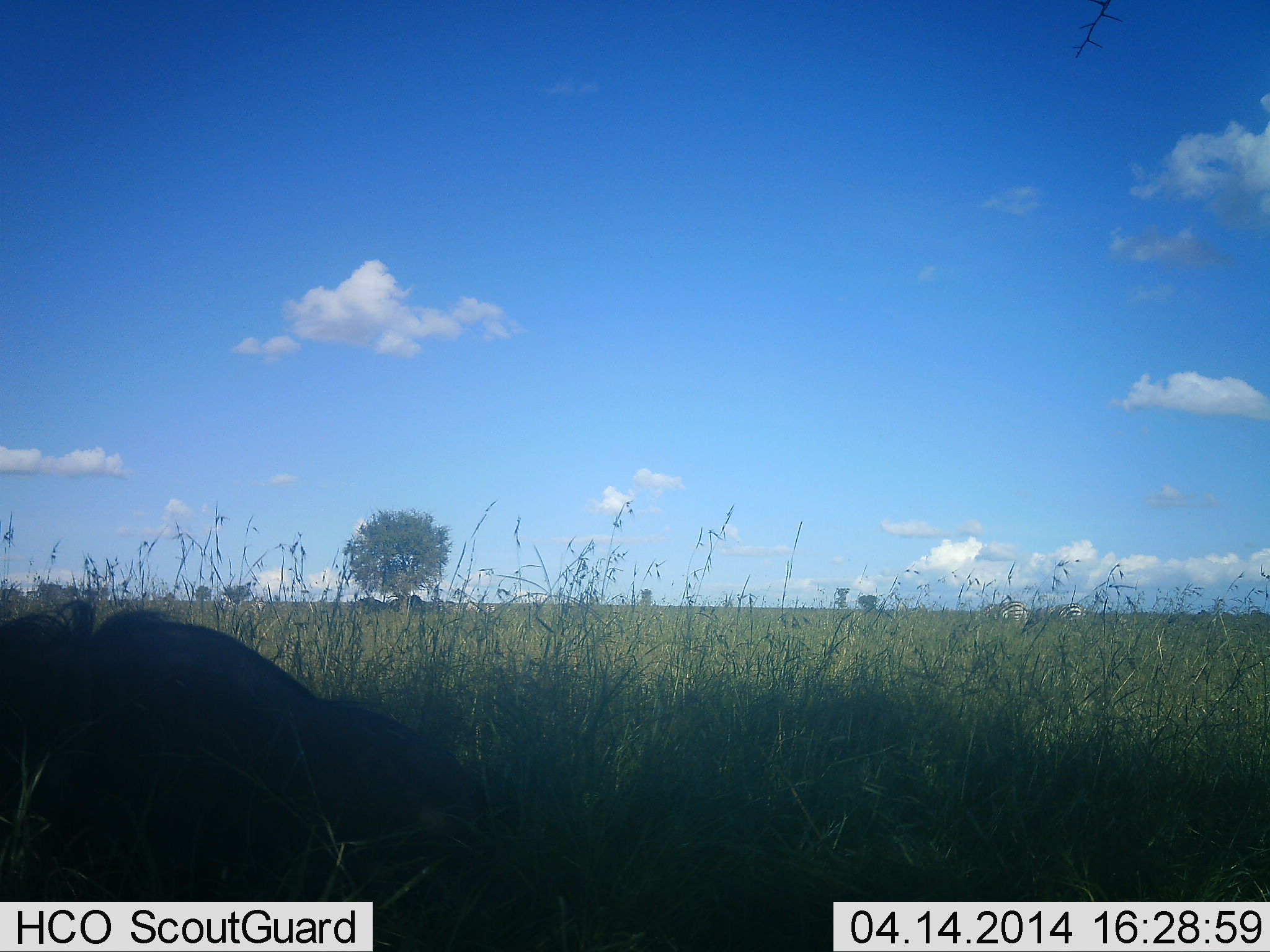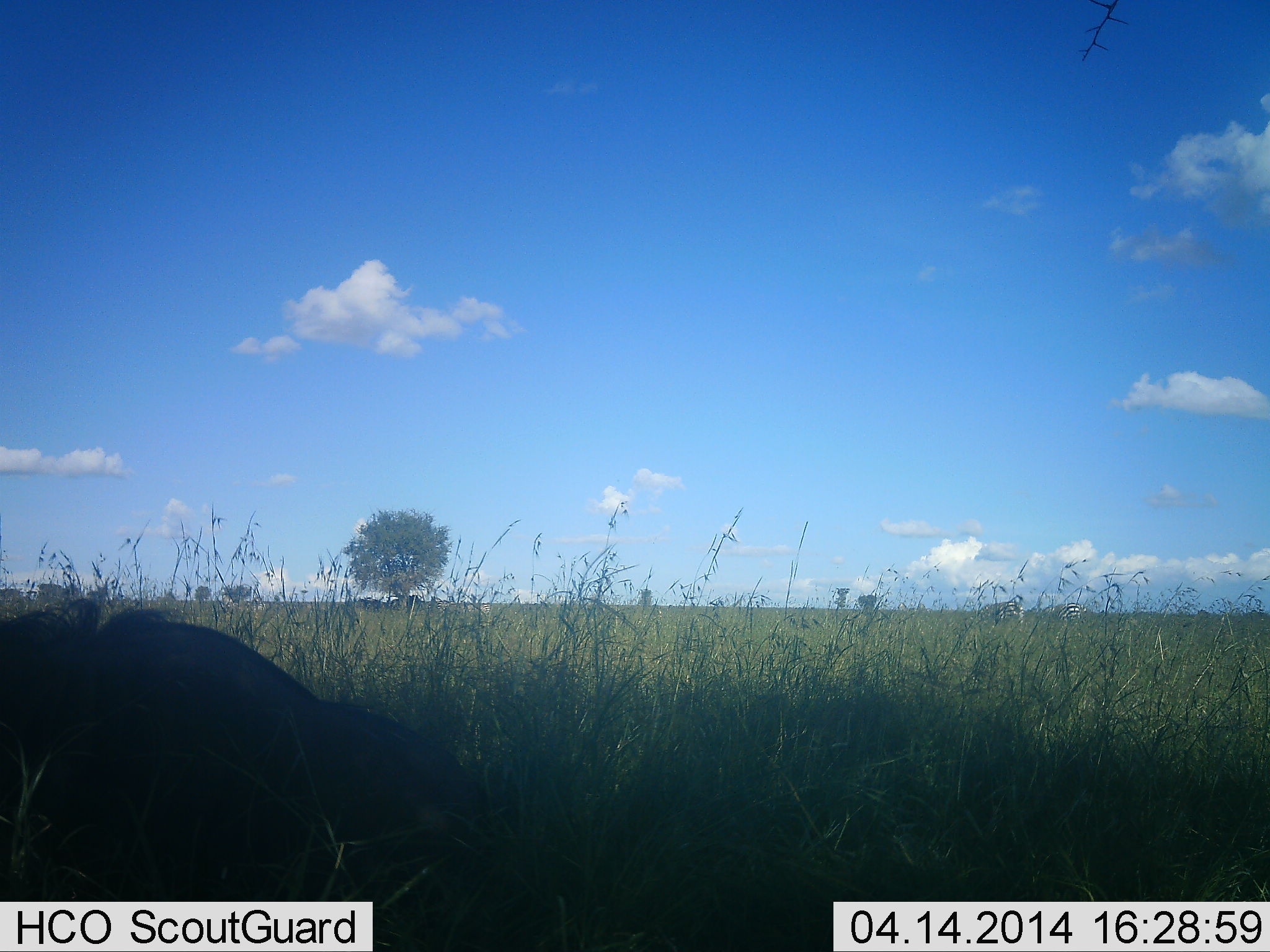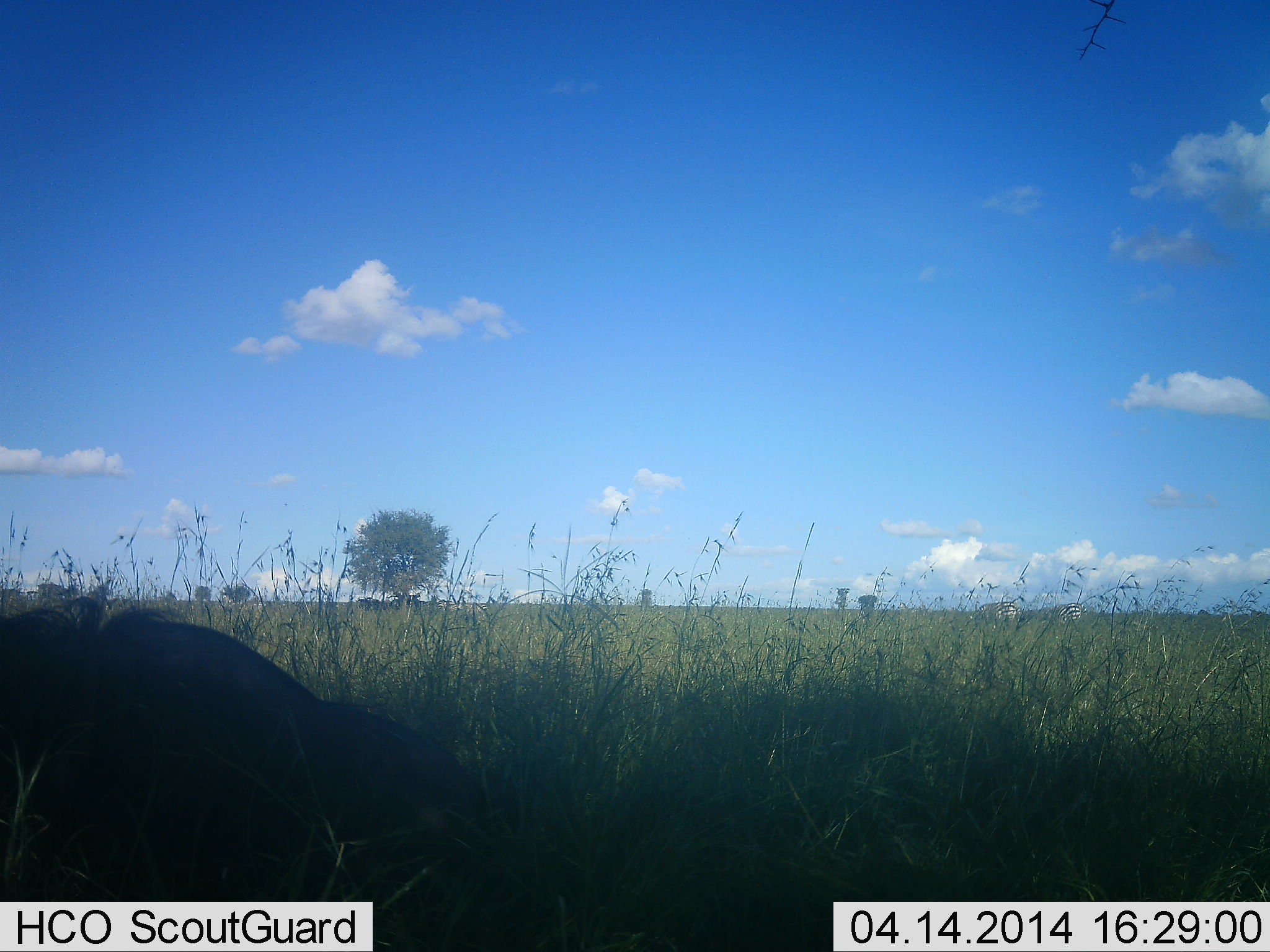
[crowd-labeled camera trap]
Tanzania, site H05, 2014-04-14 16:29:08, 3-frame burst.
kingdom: Animalia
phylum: Chordata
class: Mammalia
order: Artiodactyla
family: Bovidae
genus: Connochaetes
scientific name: Connochaetes taurinus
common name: blue wildebeest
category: wildebeest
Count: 1.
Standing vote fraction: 0%.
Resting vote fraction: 100%.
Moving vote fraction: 0%.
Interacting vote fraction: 0%.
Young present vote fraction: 0%.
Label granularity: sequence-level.